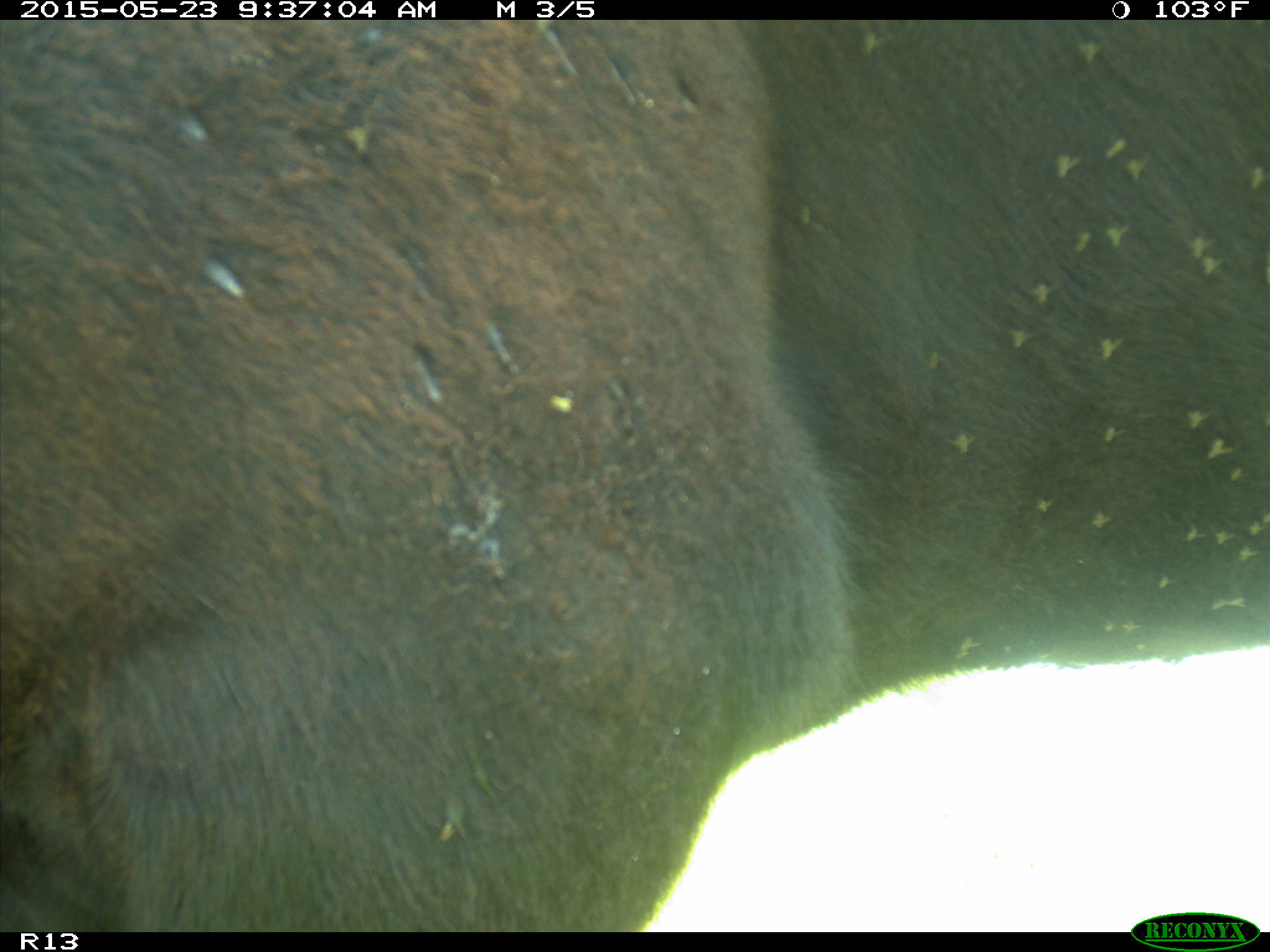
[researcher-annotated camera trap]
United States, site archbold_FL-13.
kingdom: Animalia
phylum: Chordata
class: Mammalia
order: Artiodactyla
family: Bovidae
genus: Bos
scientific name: Bos taurus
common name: domestic cow